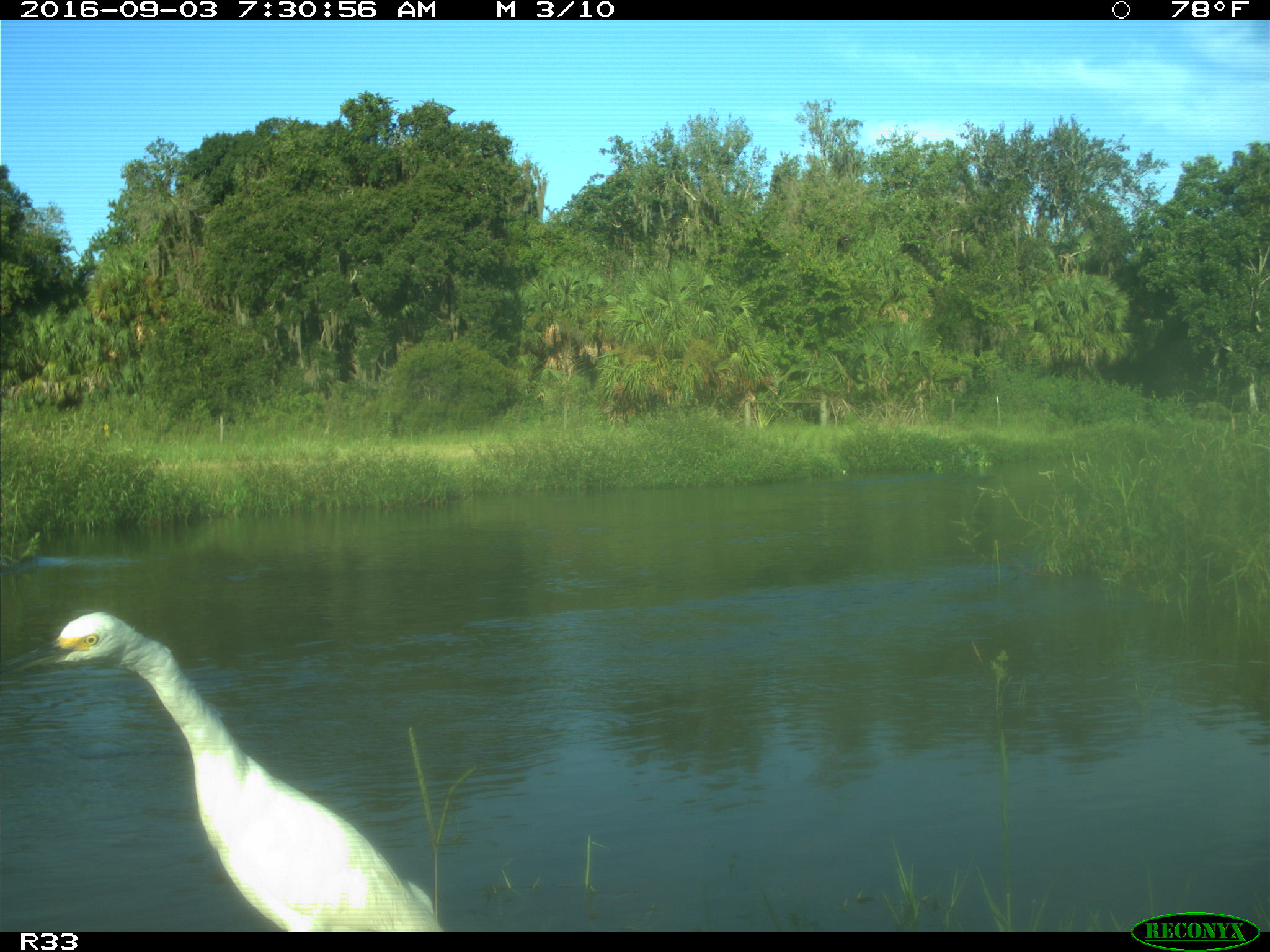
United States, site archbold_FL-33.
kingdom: Animalia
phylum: Chordata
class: Aves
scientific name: Aves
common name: birds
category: unidentified bird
Unidentified bird (birds) (Aves).